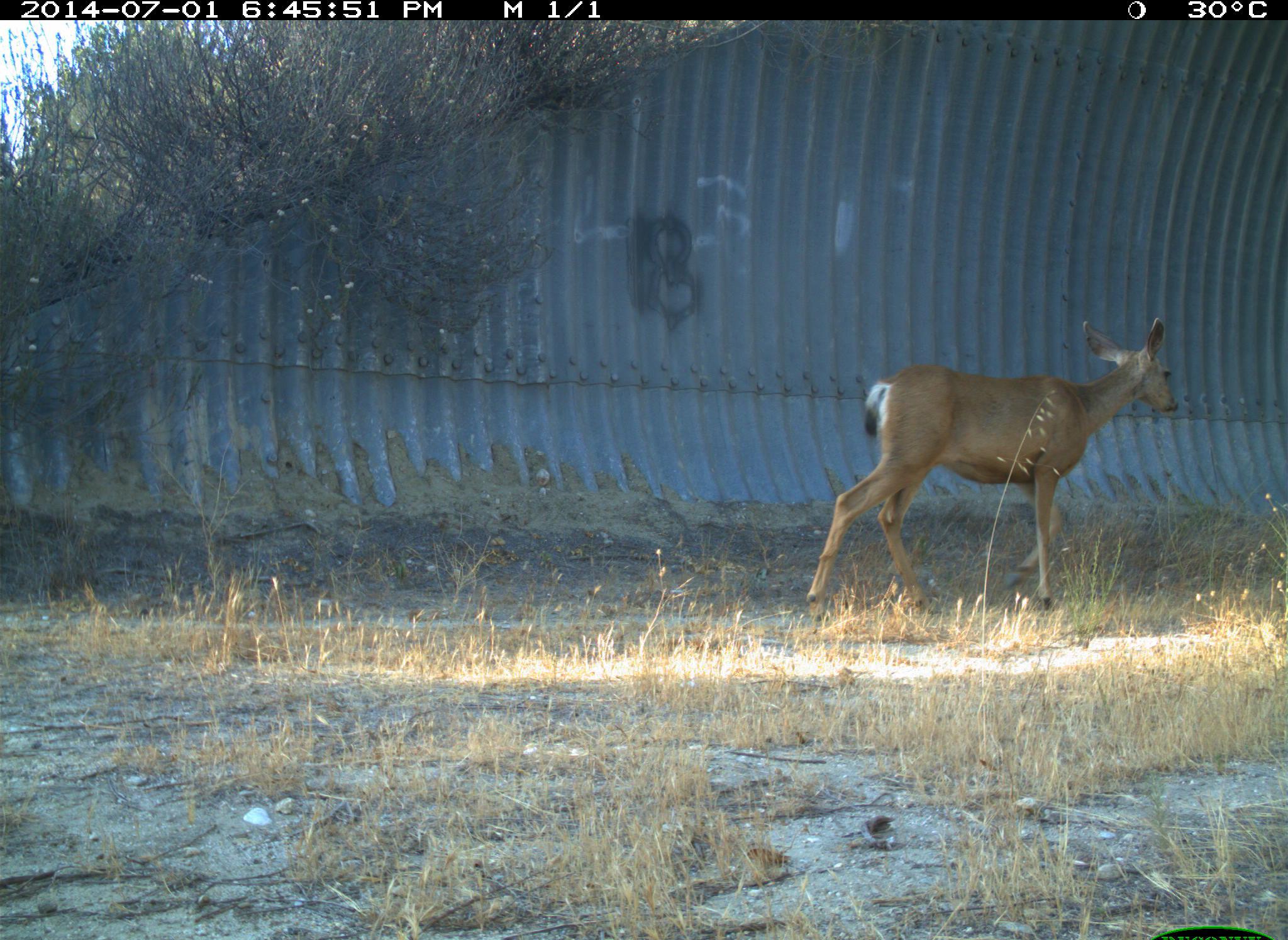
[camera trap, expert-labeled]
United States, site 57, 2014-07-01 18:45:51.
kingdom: Animalia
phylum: Chordata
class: Mammalia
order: Artiodactyla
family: Cervidae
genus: Odocoileus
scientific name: Odocoileus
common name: deer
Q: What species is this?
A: Deer (Odocoileus).